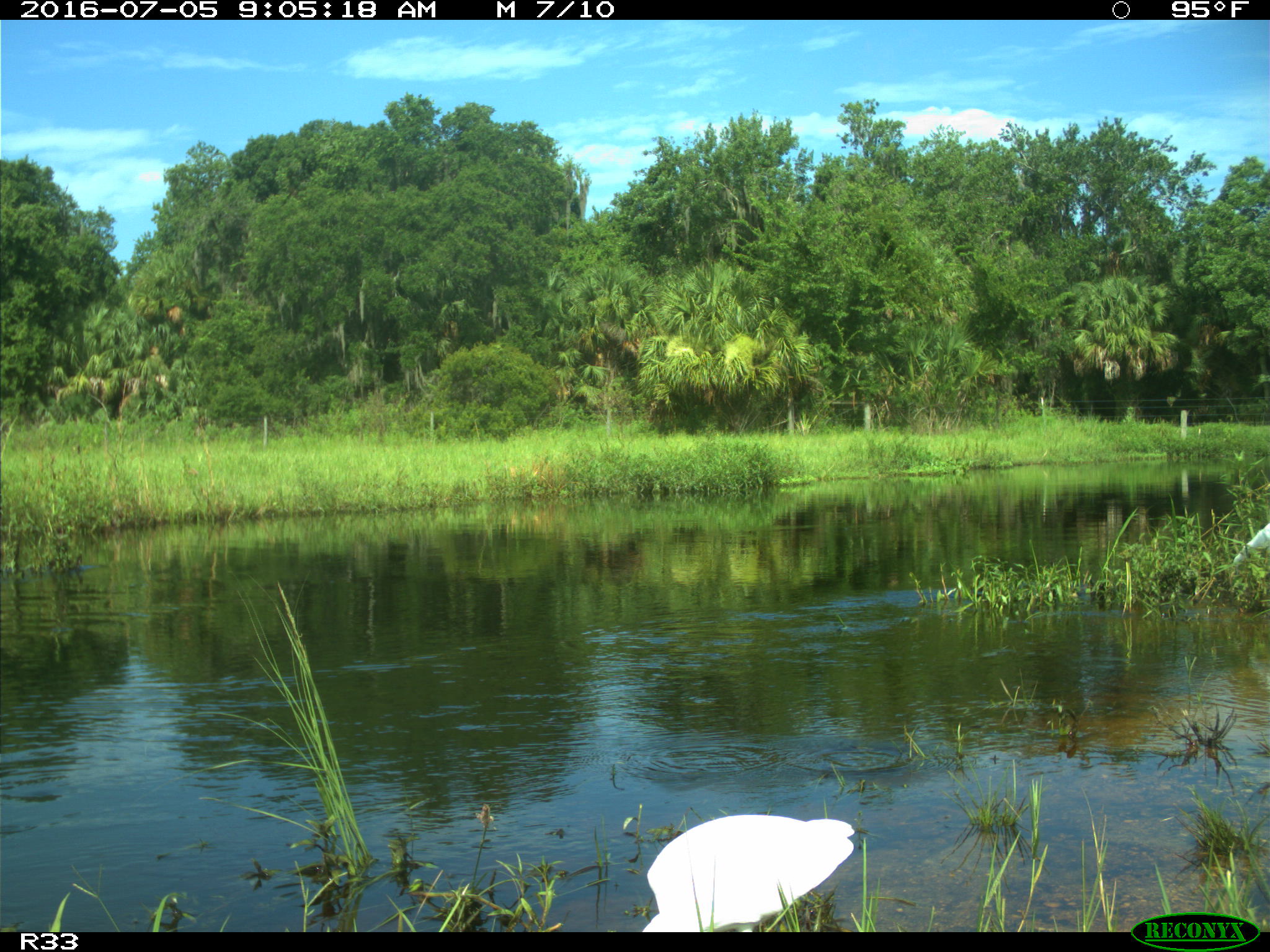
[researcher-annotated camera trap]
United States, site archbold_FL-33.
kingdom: Animalia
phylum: Chordata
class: Aves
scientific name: Aves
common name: birds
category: unidentified bird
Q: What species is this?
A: Unidentified bird (birds) (Aves).